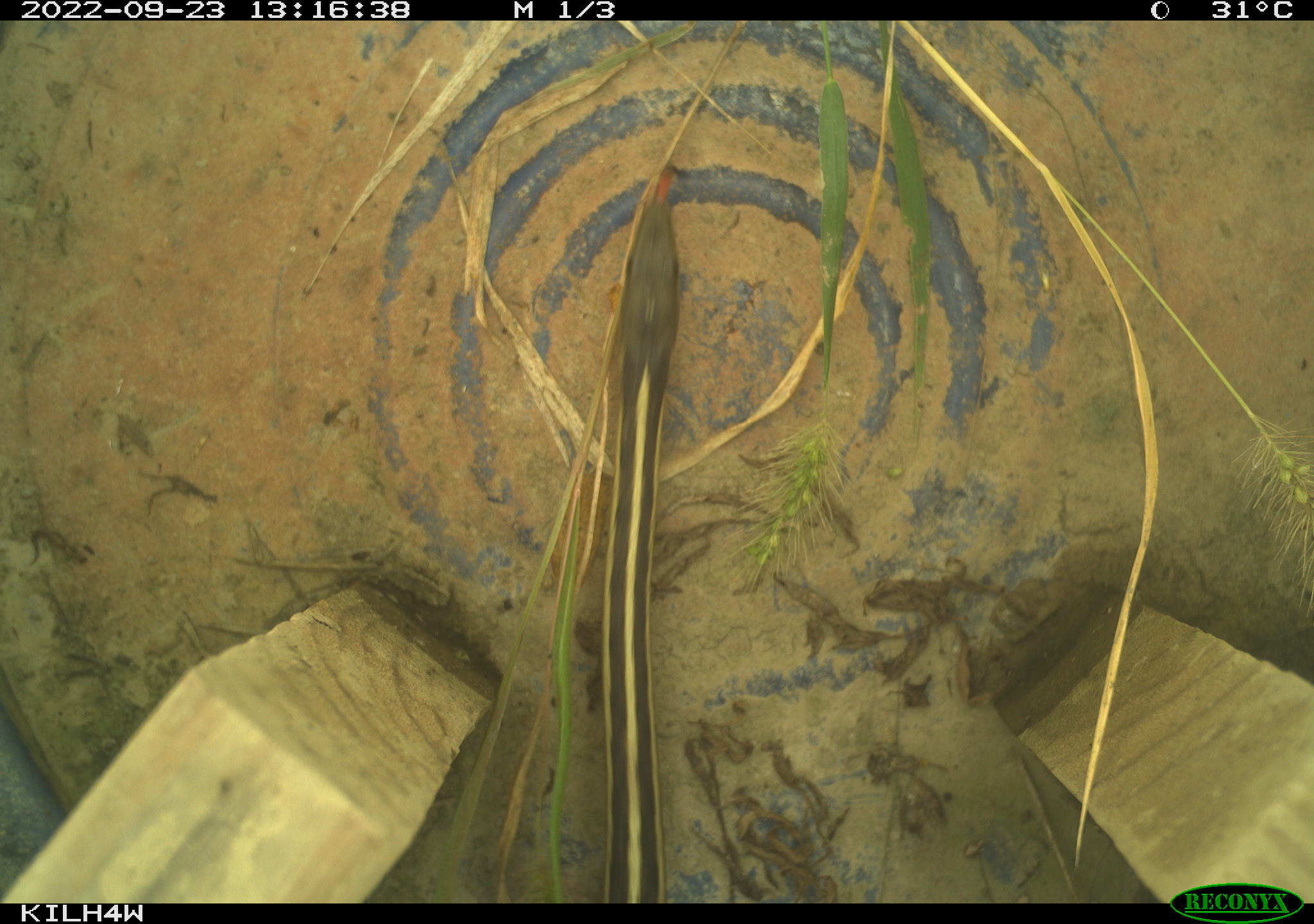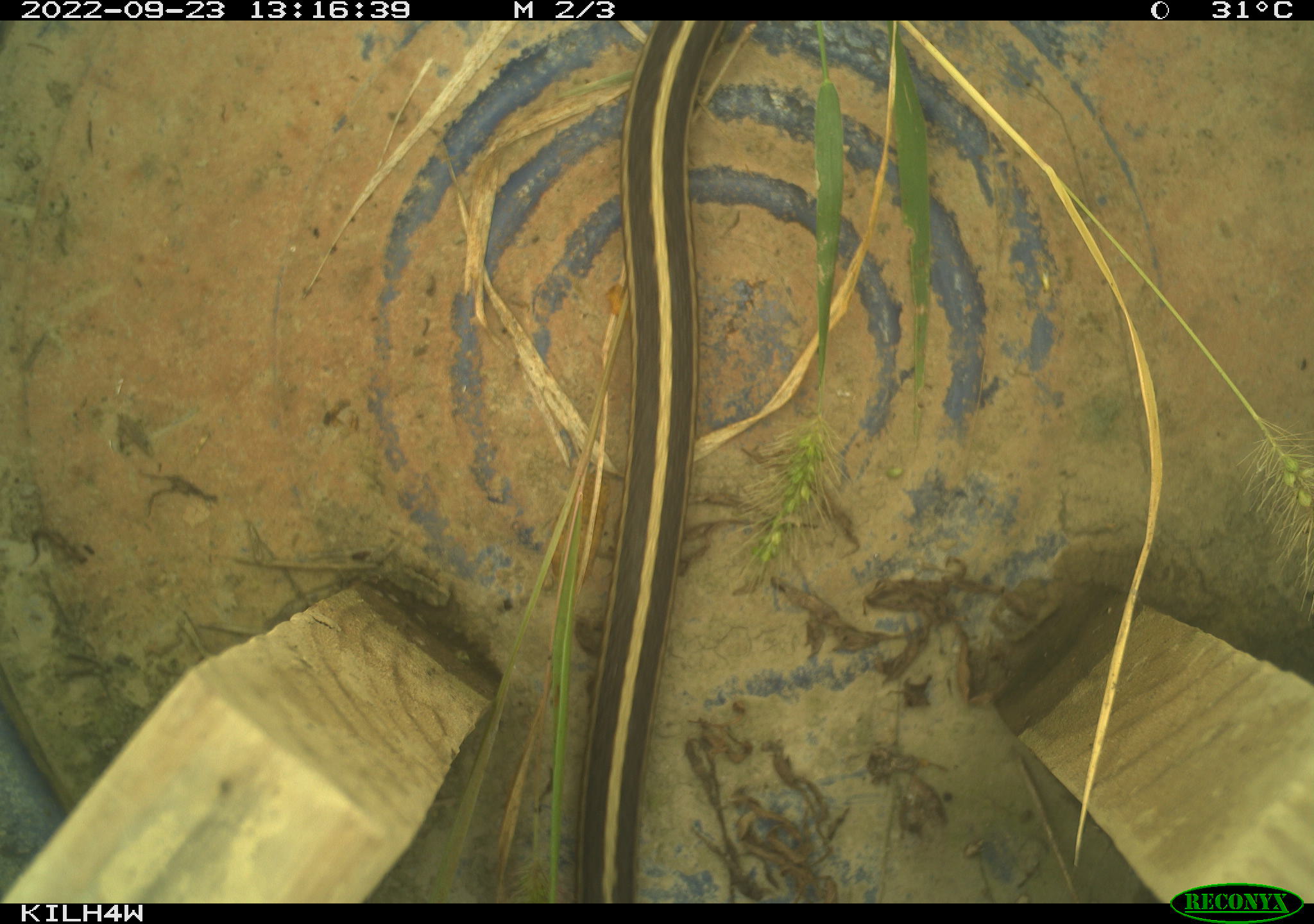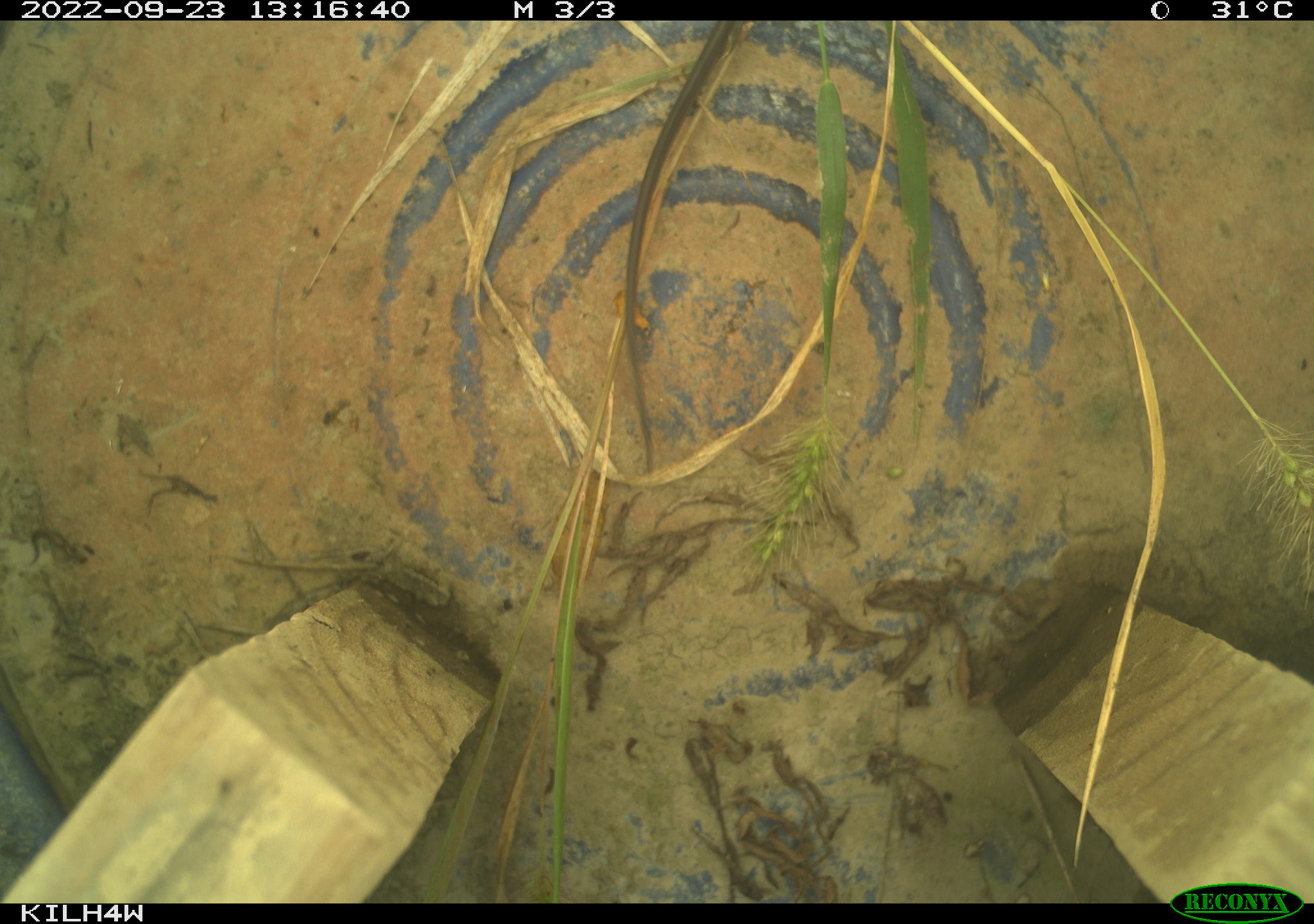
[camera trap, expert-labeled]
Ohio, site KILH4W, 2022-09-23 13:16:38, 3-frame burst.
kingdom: Animalia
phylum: Chordata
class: Reptilia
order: Squamata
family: Colubridae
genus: Thamnophis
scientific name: Thamnophis sirtalis sirtalis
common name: eastern gartersnake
Eastern gartersnake (Thamnophis sirtalis sirtalis).